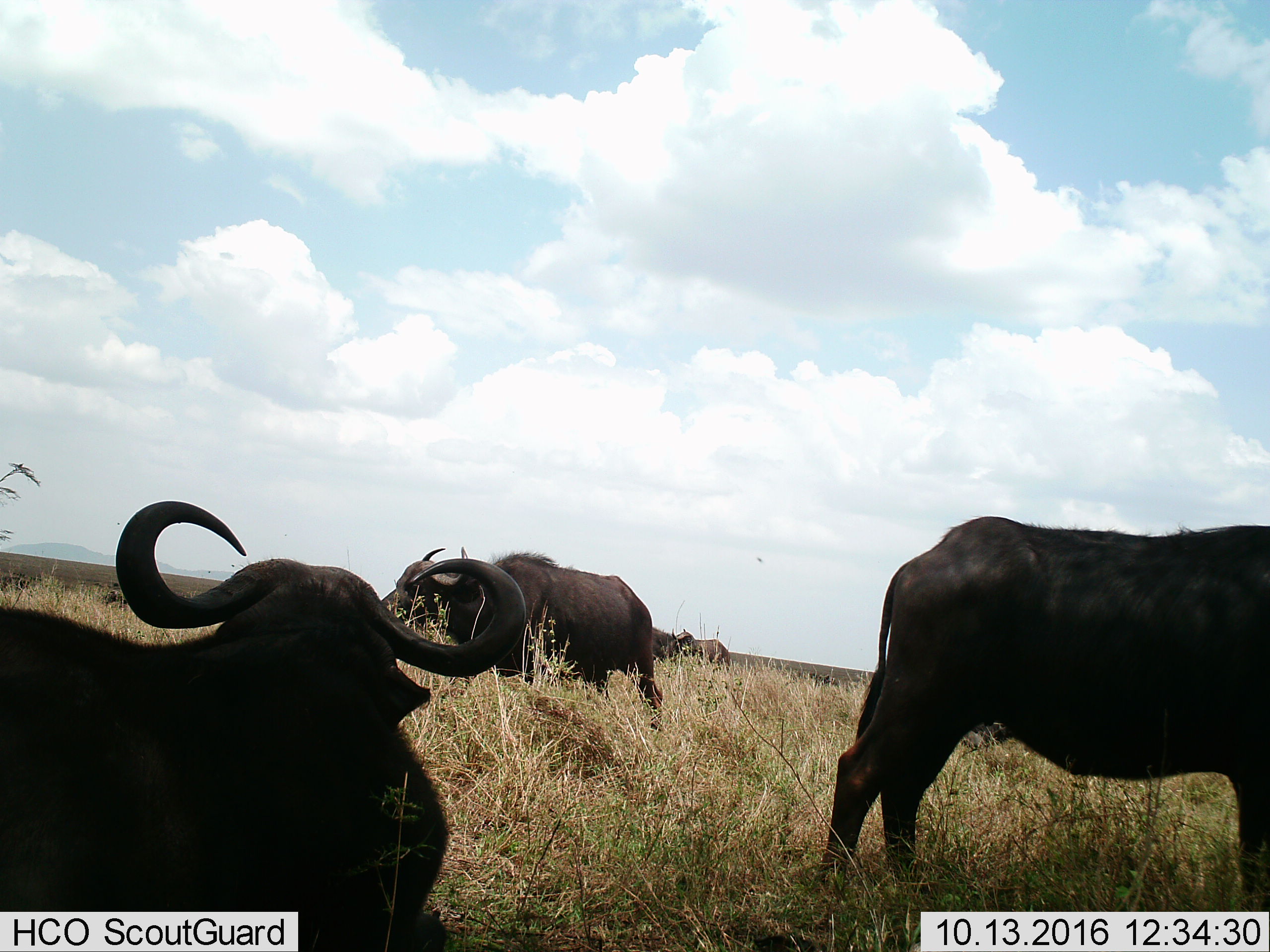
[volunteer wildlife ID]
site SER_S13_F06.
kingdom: Animalia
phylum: Chordata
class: Mammalia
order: Artiodactyla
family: Bovidae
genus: Syncerus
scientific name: Syncerus caffer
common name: african buffalo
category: buffalo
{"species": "buffalo (african buffalo) (Syncerus caffer)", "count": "5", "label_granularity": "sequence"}